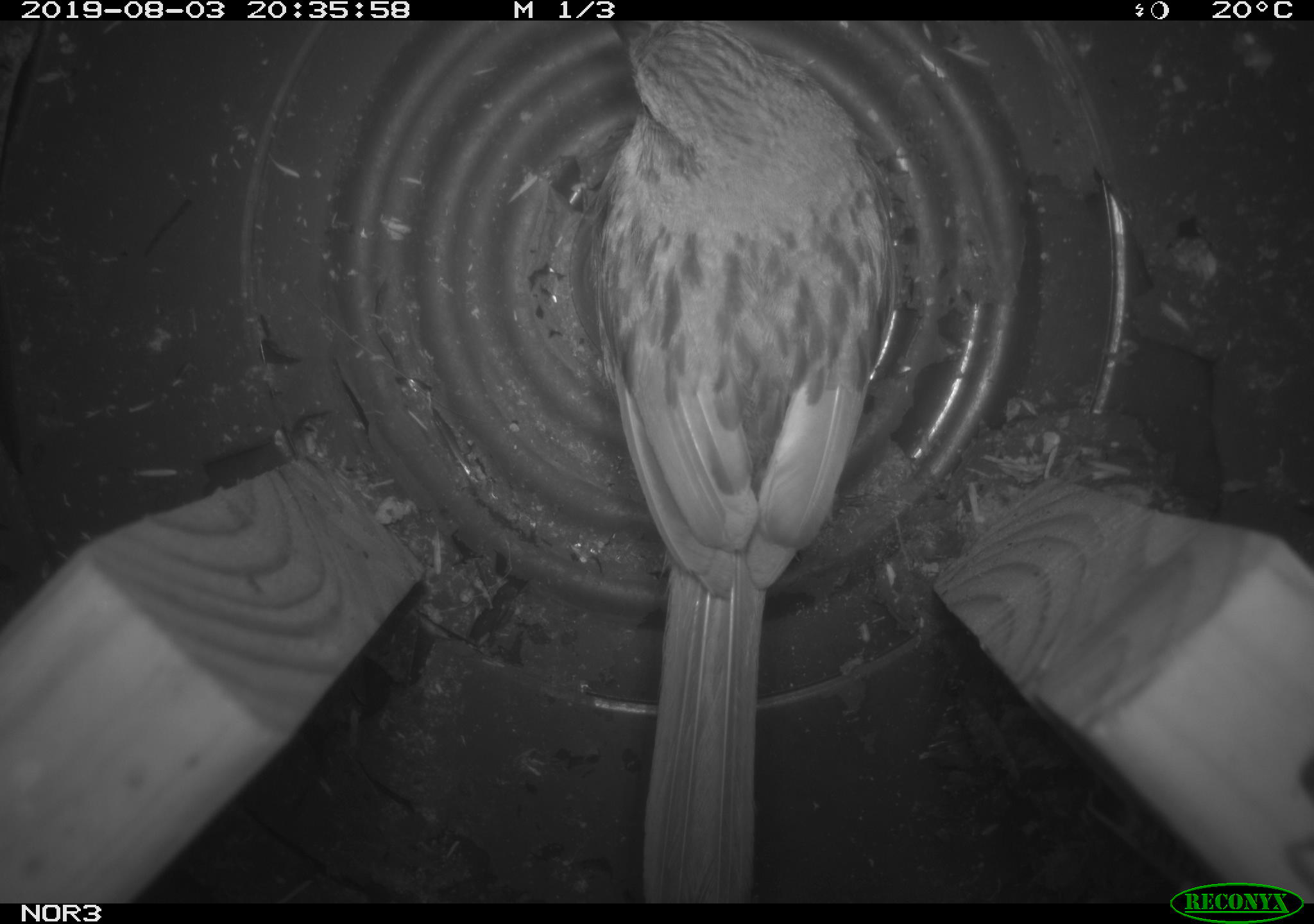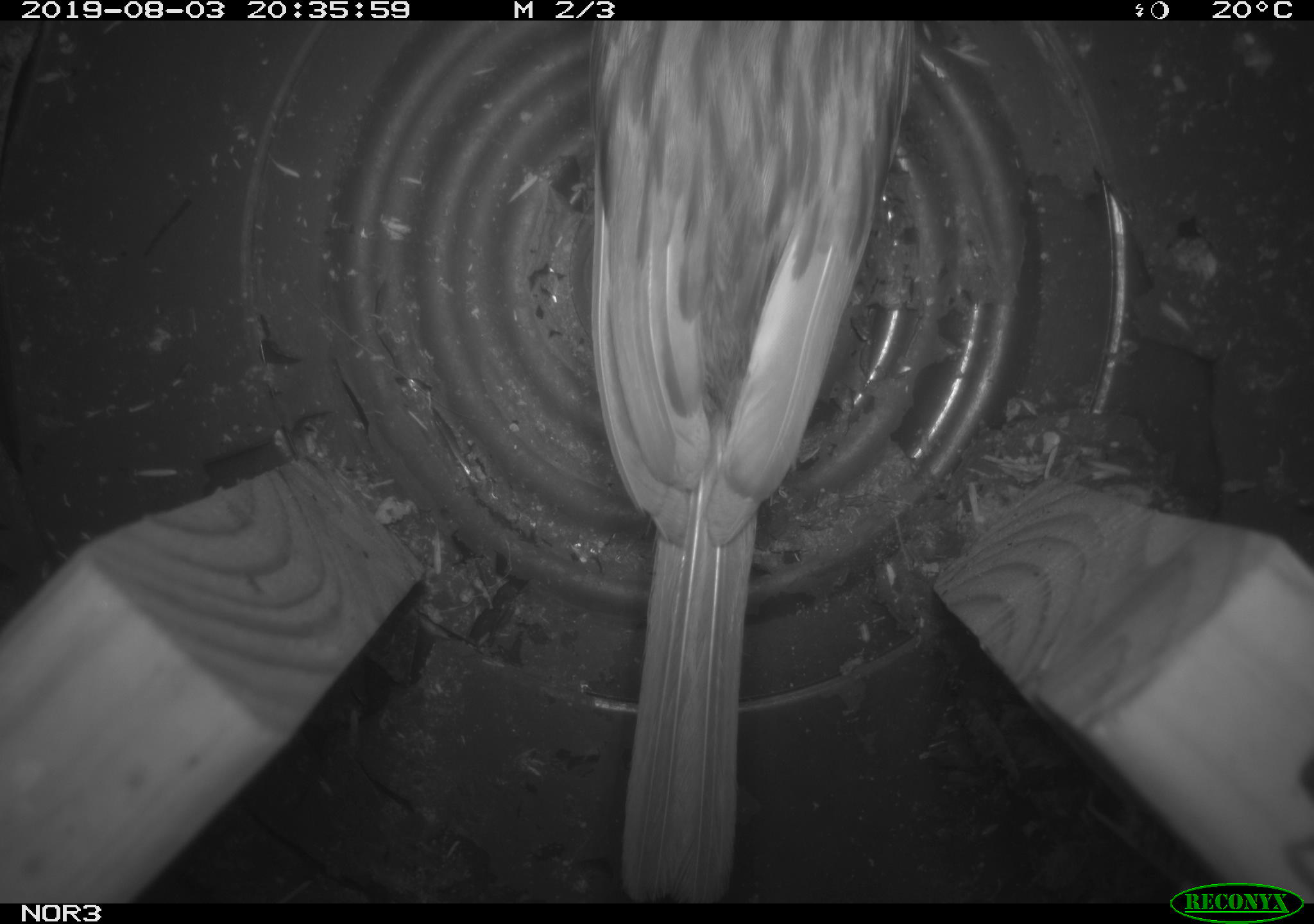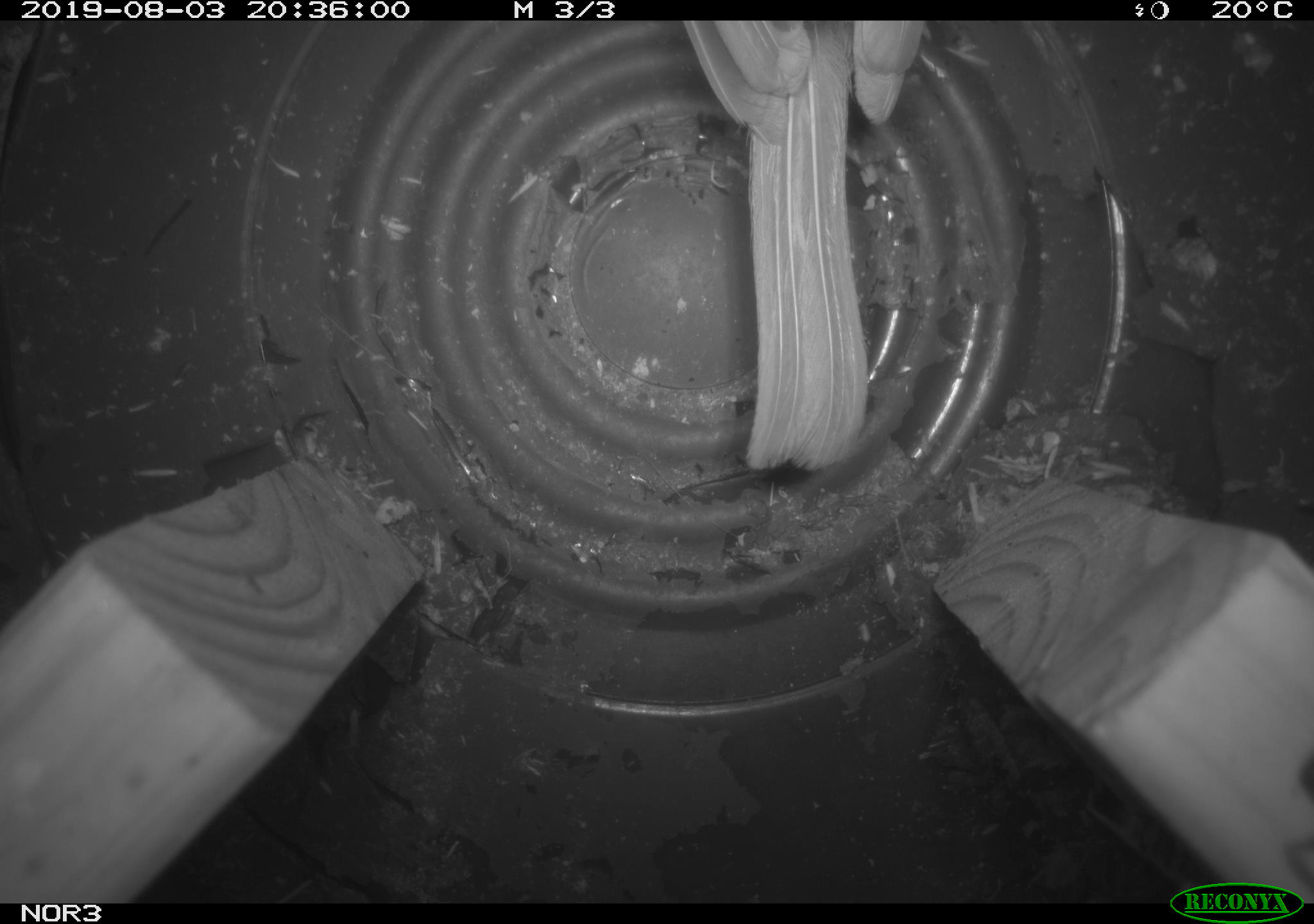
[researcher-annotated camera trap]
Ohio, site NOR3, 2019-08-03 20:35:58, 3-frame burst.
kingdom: Animalia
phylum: Chordata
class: Aves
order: Passeriformes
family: Passerellidae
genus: Melospiza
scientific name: Melospiza melodia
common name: song sparrow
Song sparrow (Melospiza melodia).